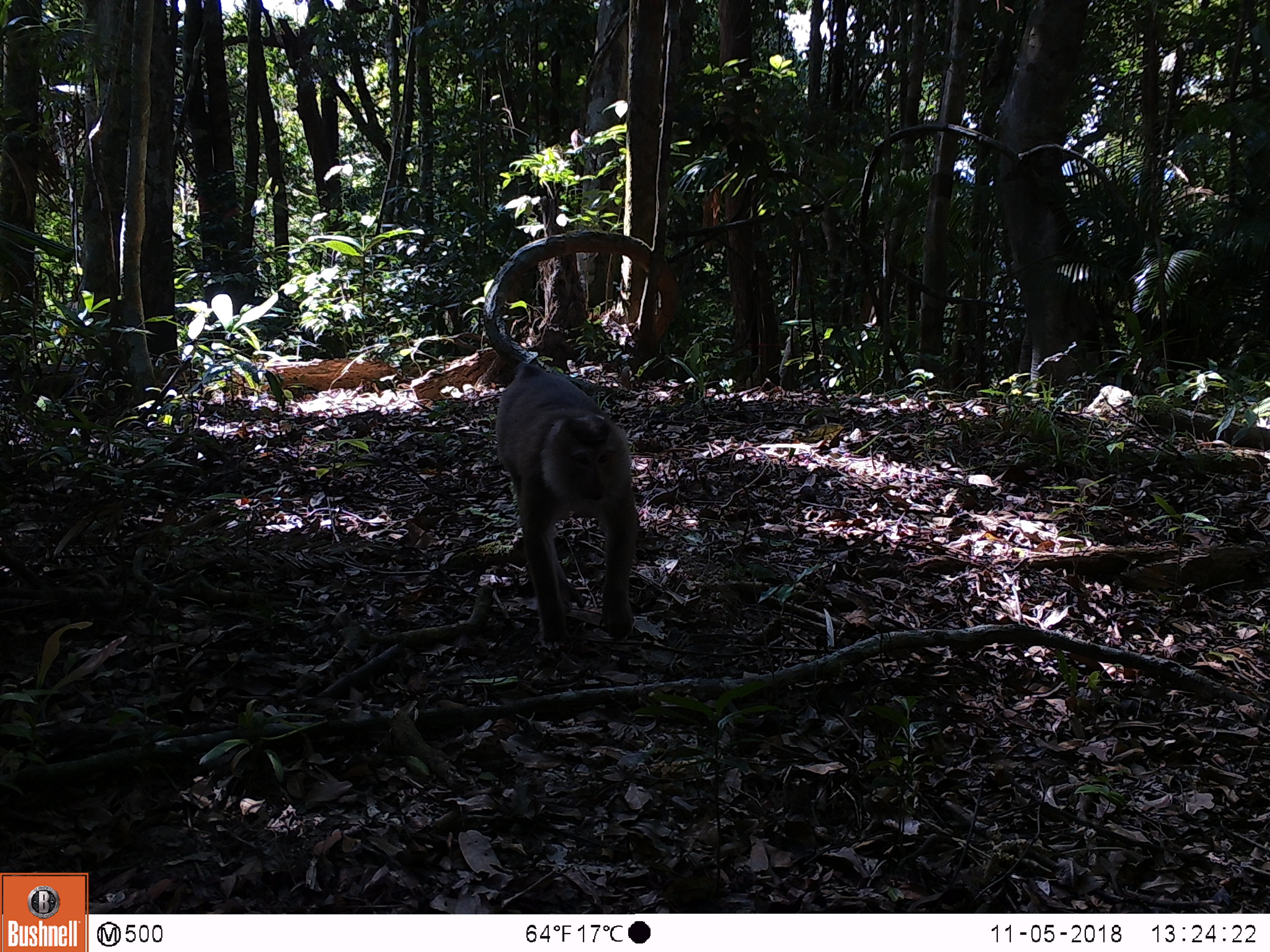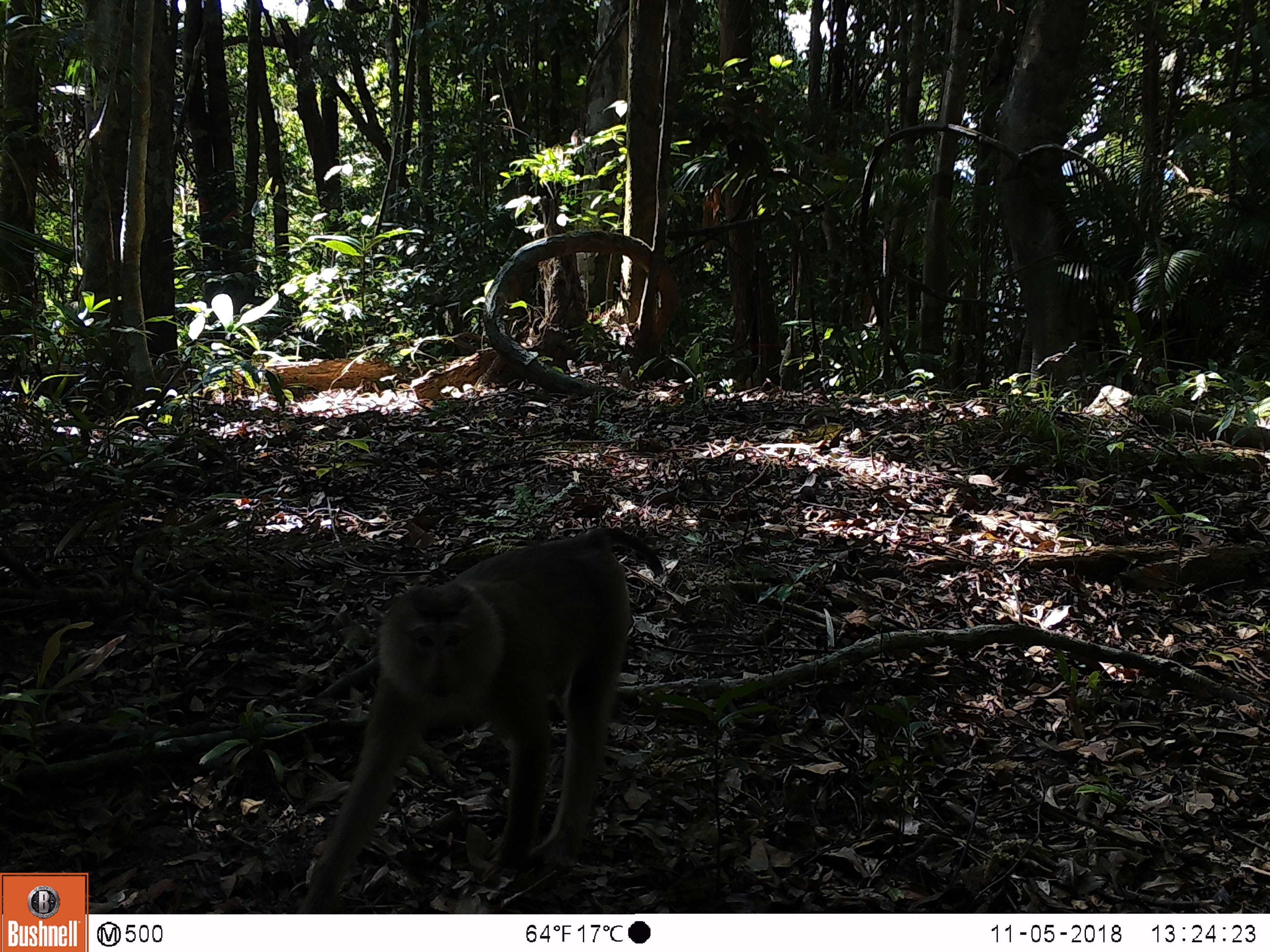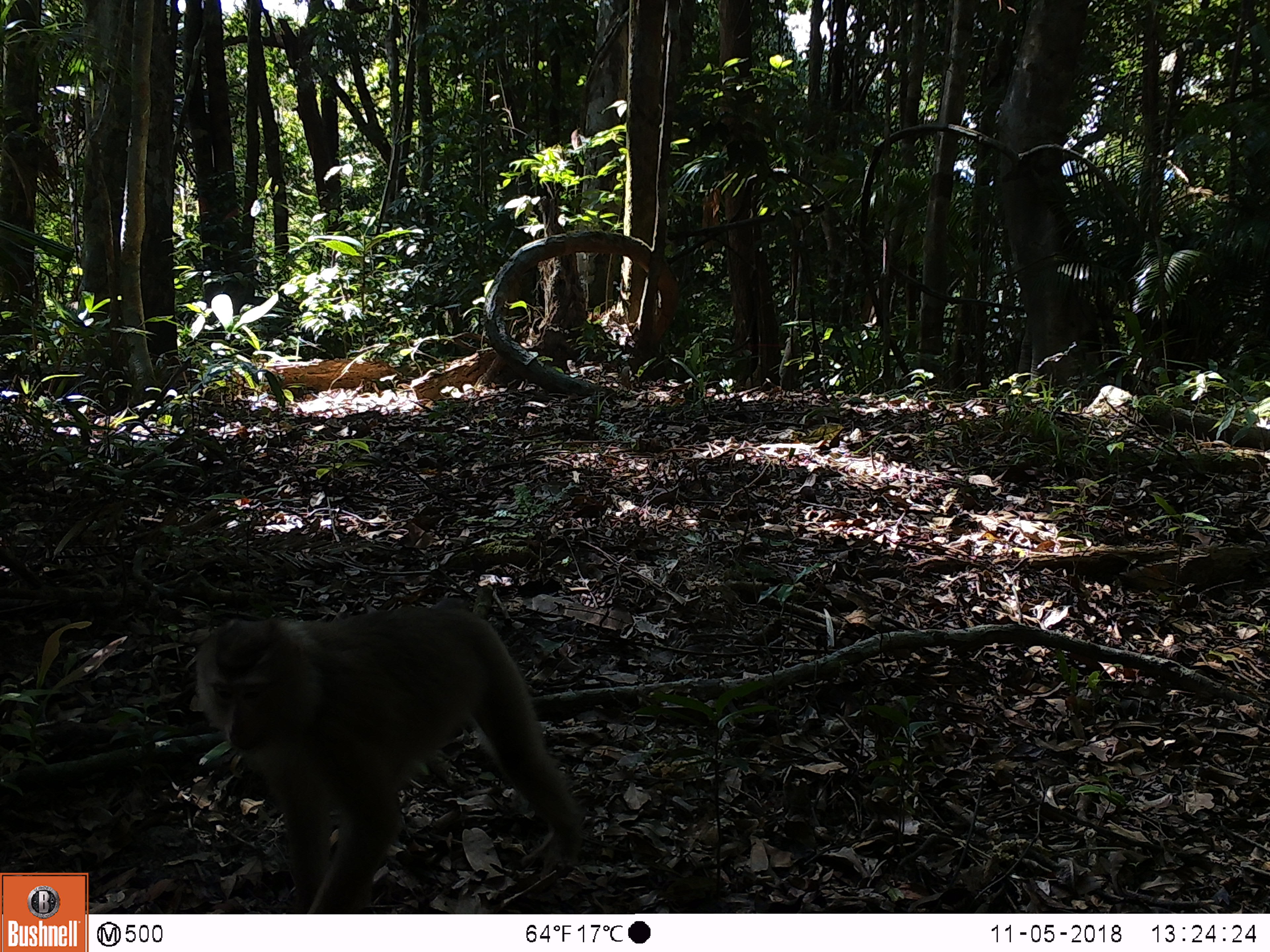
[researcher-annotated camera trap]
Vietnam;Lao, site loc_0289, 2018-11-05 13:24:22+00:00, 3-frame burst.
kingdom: Animalia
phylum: Chordata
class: Mammalia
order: Primates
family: Cercopithecidae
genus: Macaca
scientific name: Macaca nemestrina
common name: pig-tailed macaque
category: pig tailed macaque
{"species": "pig tailed macaque (pig-tailed macaque) (Macaca nemestrina)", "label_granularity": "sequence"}